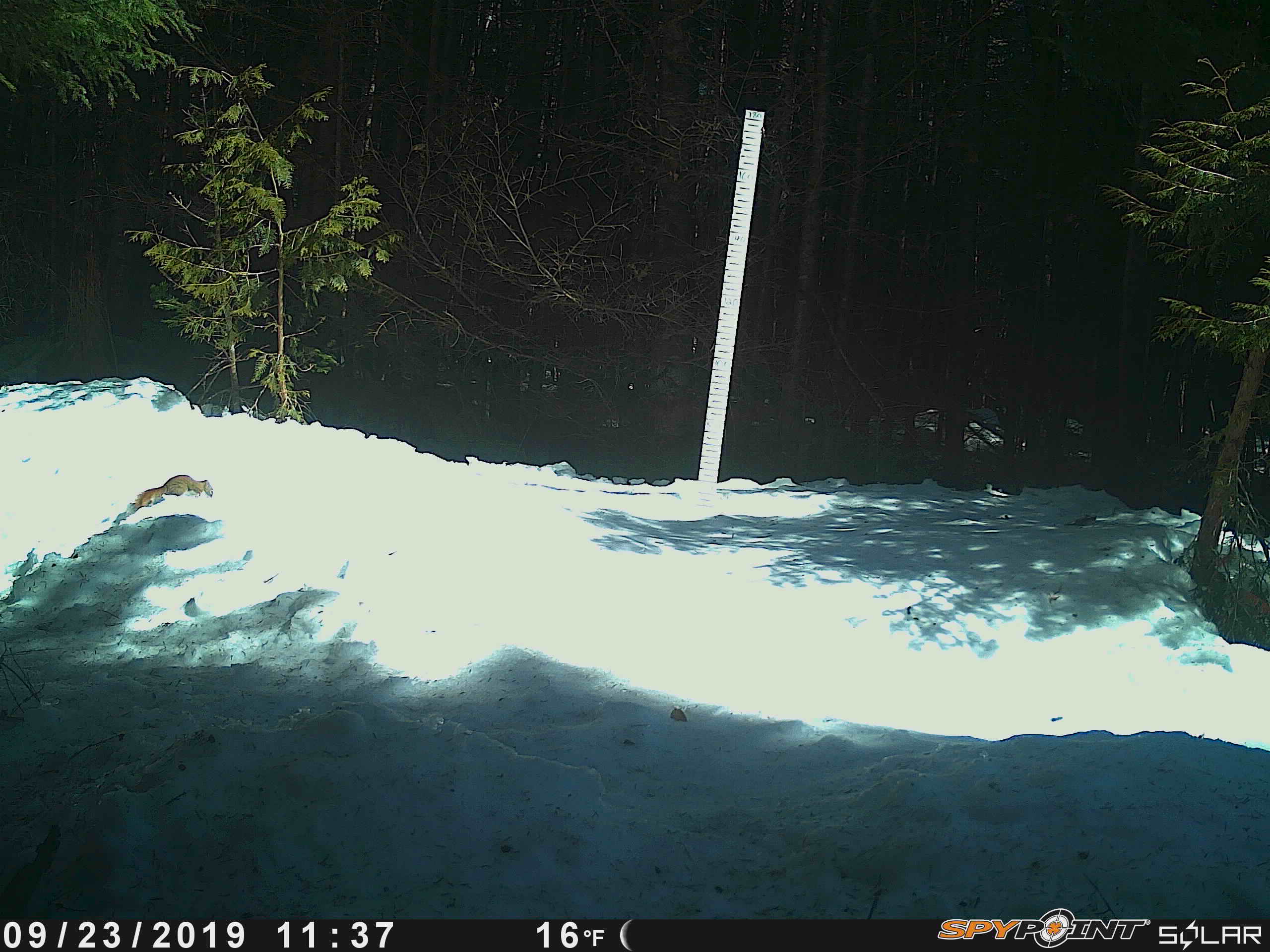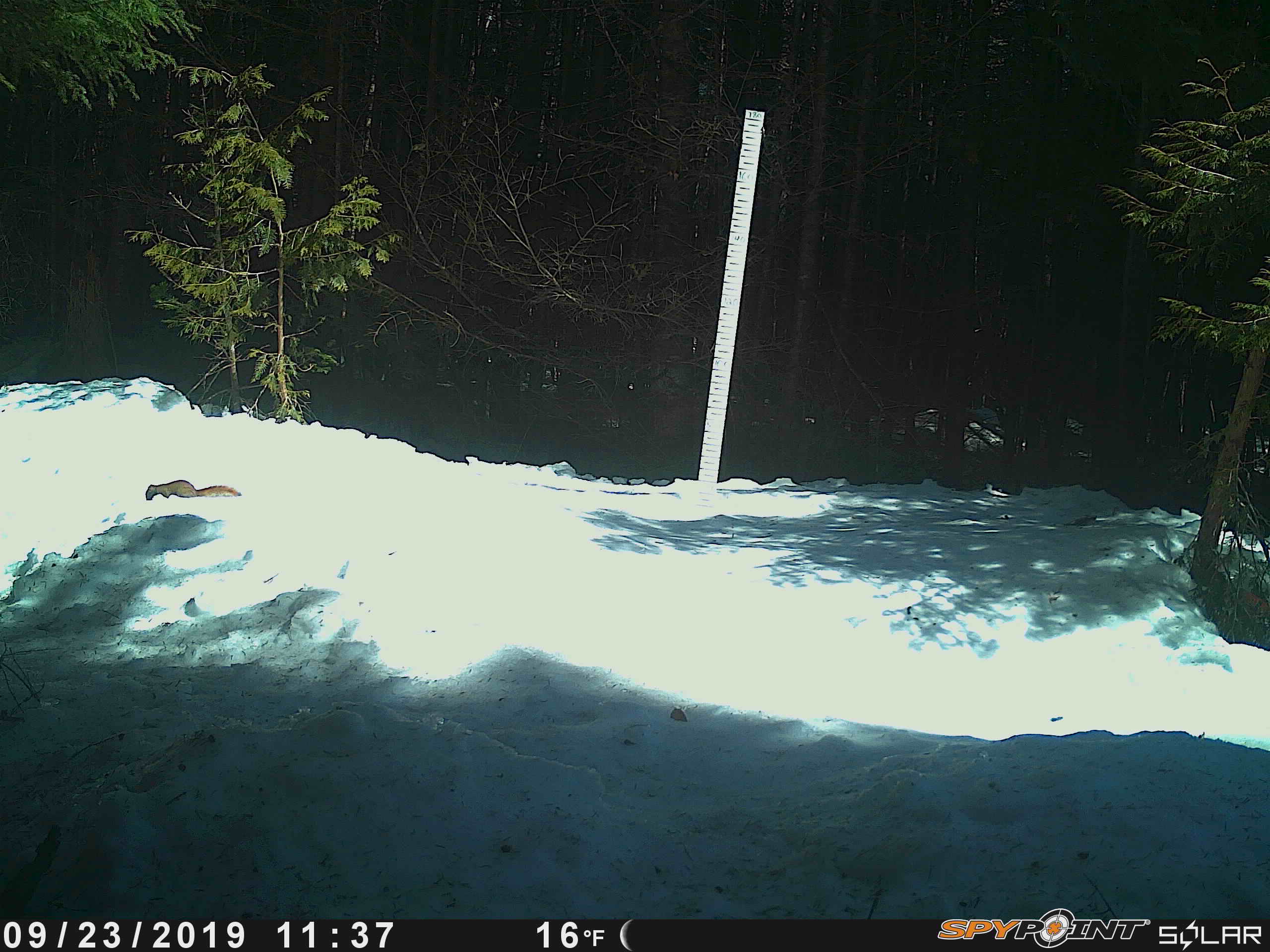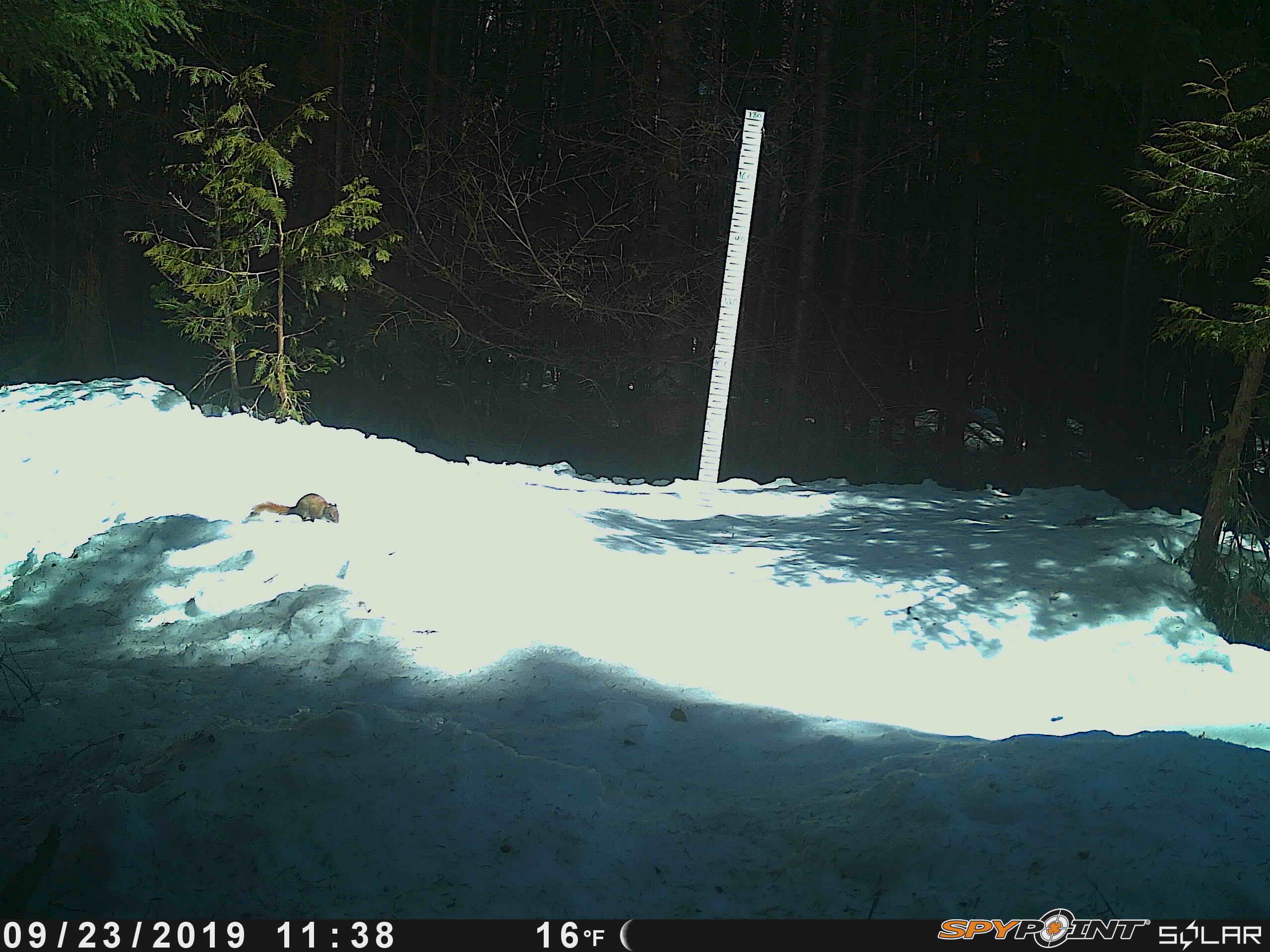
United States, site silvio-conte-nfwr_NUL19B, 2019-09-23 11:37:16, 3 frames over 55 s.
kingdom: Animalia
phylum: Chordata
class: Mammalia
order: Rodentia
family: Sciuridae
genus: Tamiasciurus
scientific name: Tamiasciurus hudsonicus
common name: red squirrel